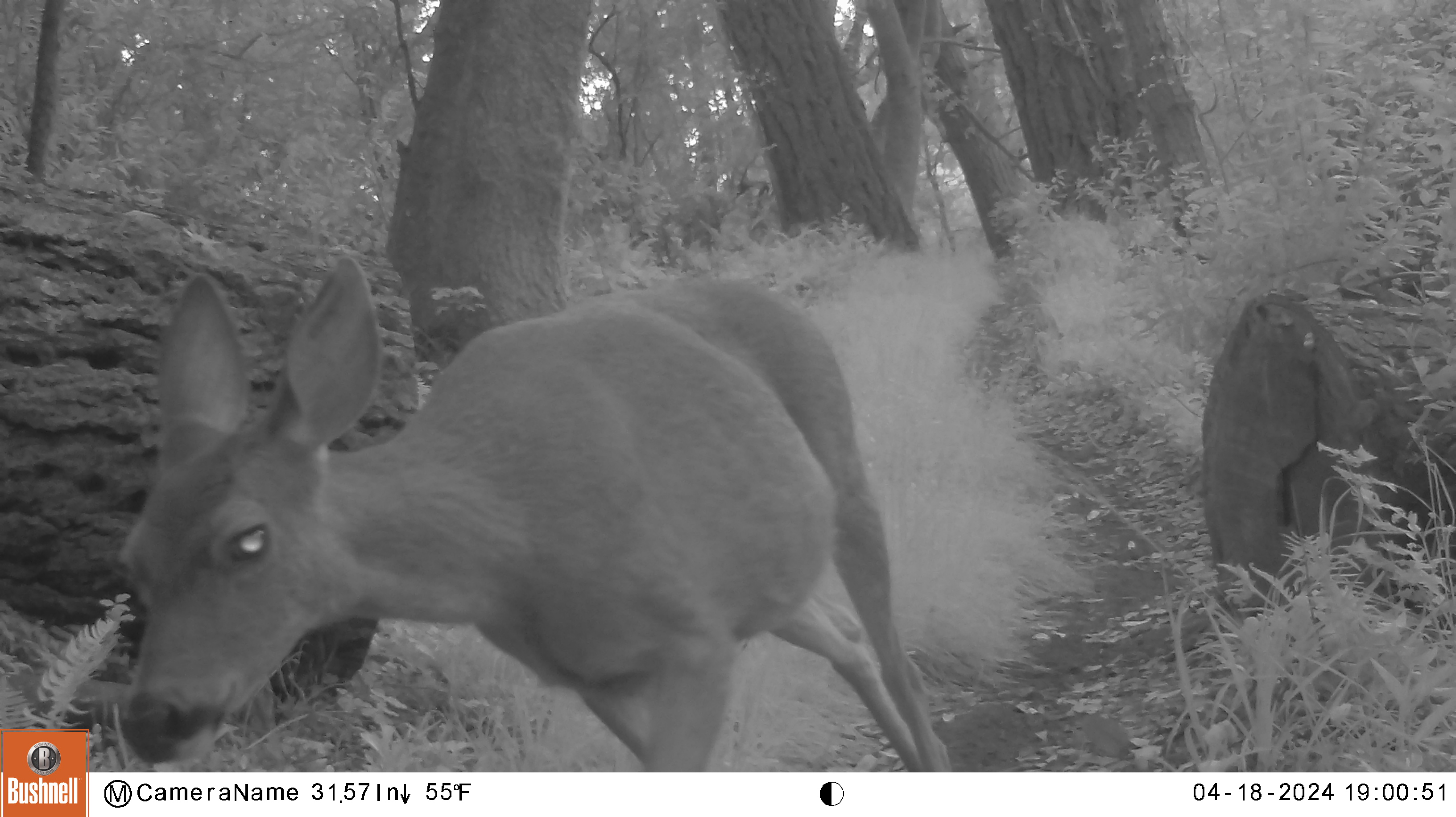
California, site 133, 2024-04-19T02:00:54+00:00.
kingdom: Animalia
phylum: Chordata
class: Mammalia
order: Artiodactyla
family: Cervidae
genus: Odocoileus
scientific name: Odocoileus hemionus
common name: mule deer